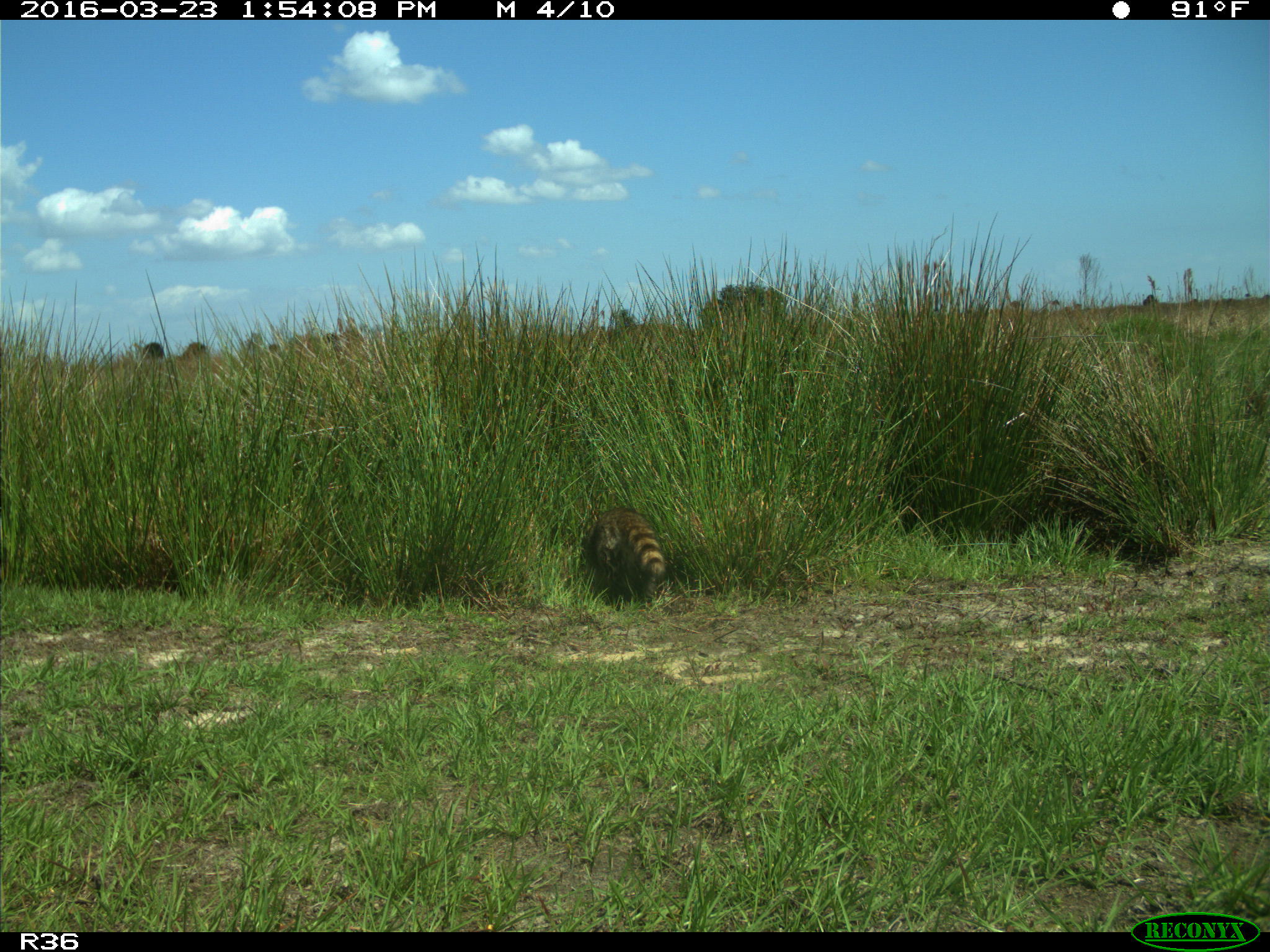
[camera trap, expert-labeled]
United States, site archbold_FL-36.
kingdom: Animalia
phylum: Chordata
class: Mammalia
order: Carnivora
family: Procyonidae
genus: Procyon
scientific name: Procyon lotor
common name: common raccoon